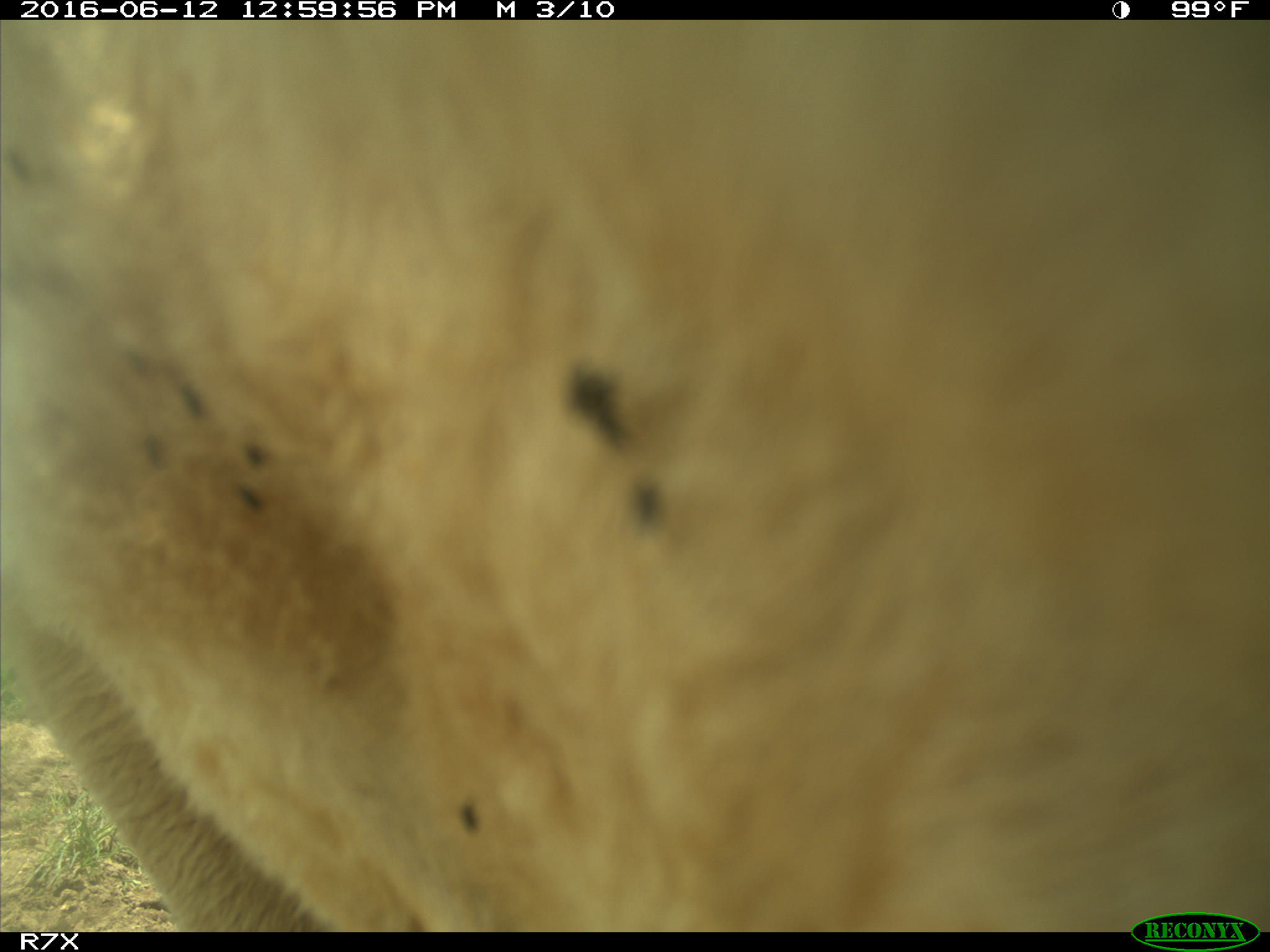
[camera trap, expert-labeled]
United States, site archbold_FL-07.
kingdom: Animalia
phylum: Chordata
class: Mammalia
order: Artiodactyla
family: Bovidae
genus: Bos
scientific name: Bos taurus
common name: domestic cow